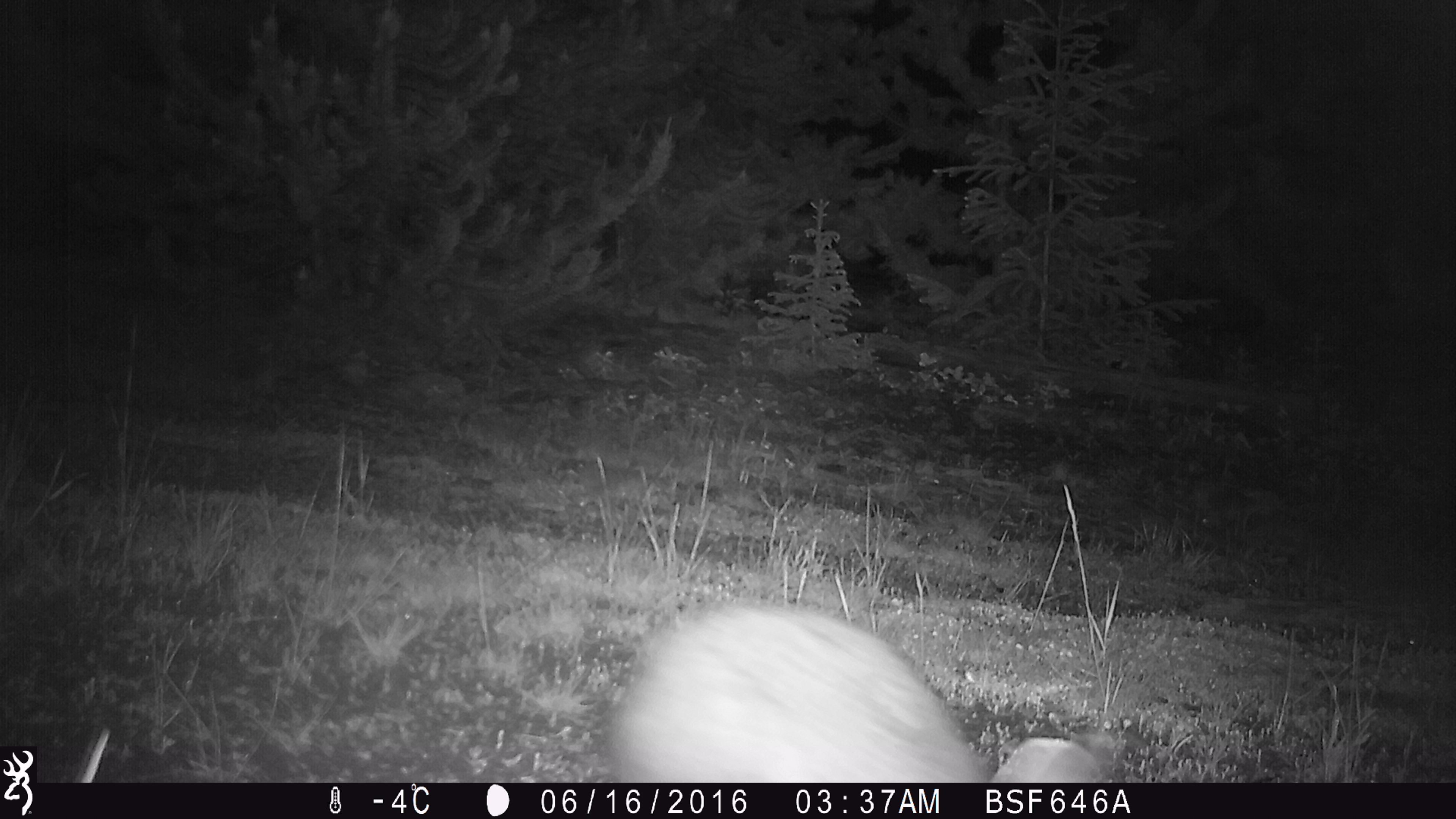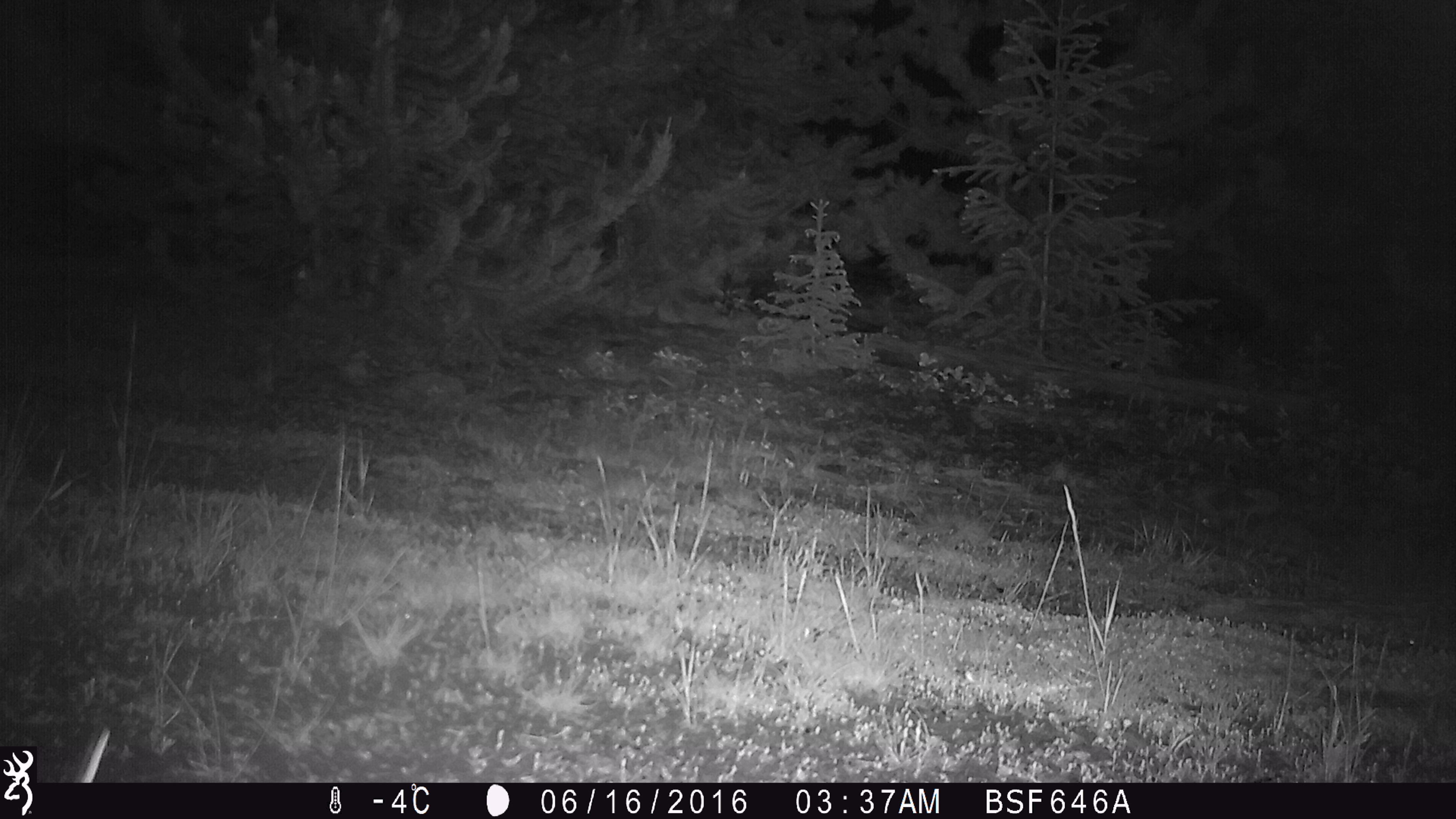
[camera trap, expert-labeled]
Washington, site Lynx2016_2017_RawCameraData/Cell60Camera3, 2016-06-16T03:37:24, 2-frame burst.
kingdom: Animalia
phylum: Chordata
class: Mammalia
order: Lagomorpha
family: Leporidae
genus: Lepus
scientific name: Lepus americanus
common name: snowshoe hare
Lepus americanus (snowshoe hare). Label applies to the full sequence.